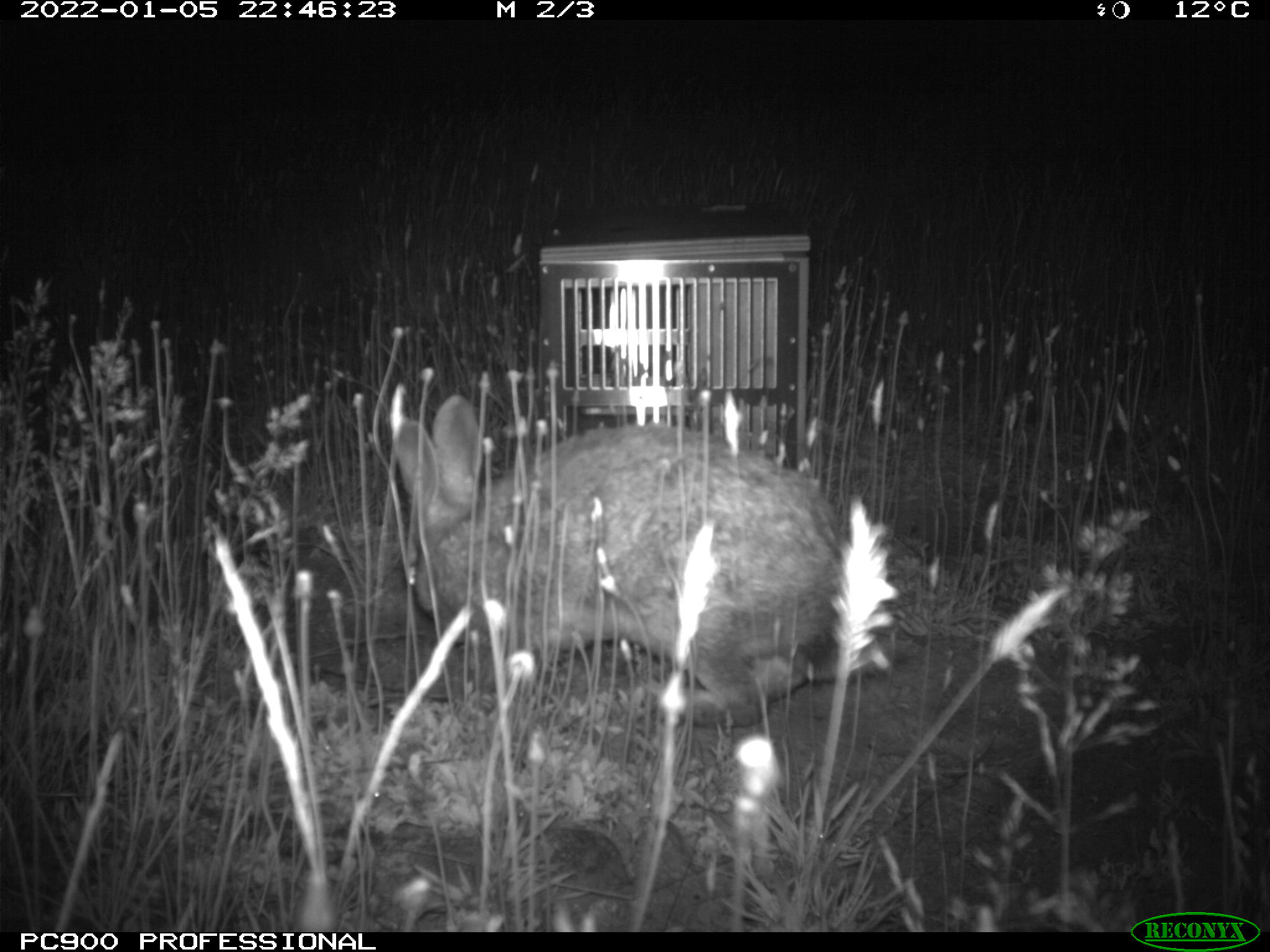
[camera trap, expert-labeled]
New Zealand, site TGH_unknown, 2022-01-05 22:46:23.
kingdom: Animalia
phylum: Chordata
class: Mammalia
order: Lagomorpha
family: Leporidae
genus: Oryctolagus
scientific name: Oryctolagus cuniculus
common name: european rabbit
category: rabbit